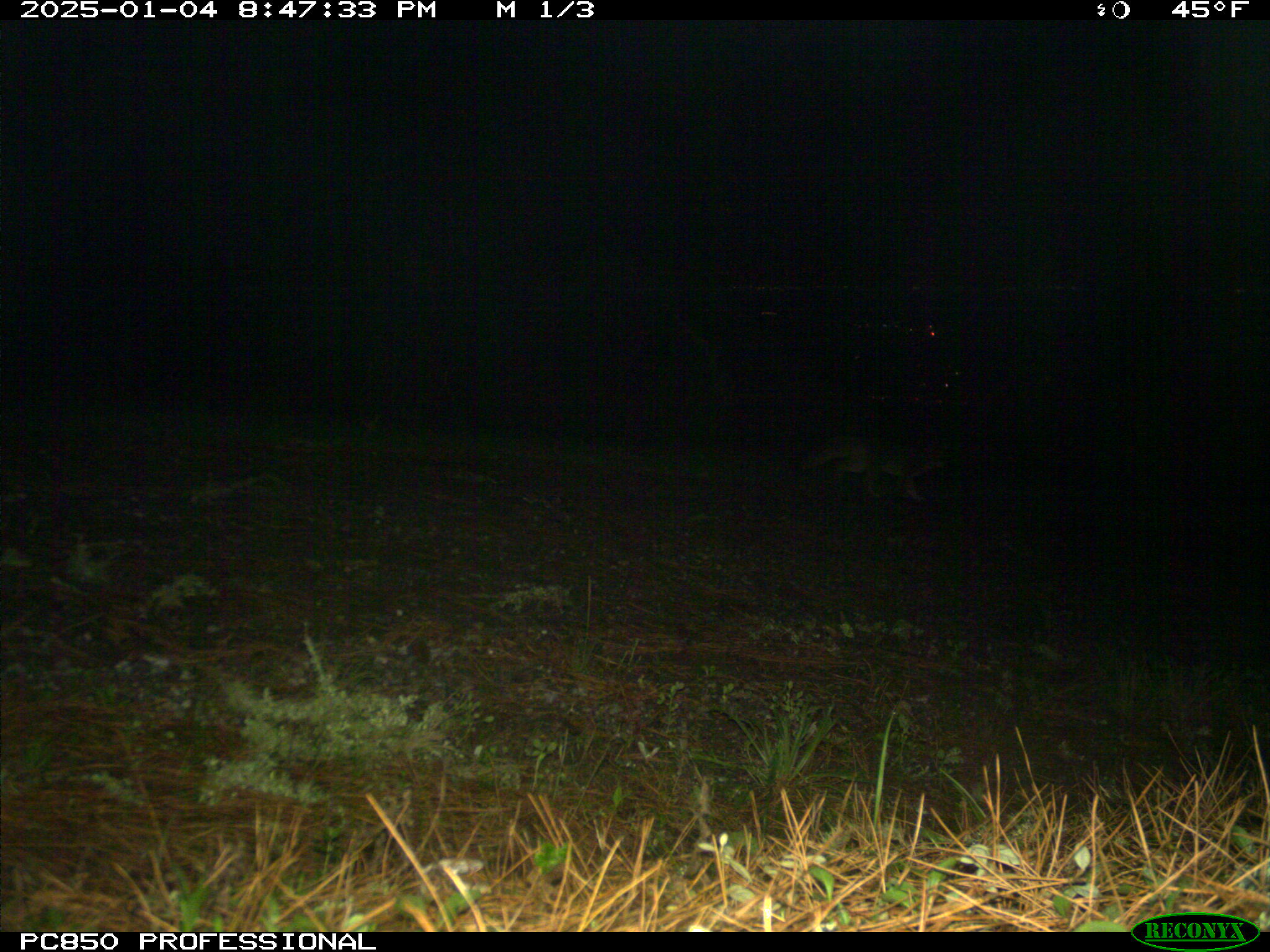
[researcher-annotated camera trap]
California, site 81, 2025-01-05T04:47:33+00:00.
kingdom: Animalia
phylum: Chordata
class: Mammalia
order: Carnivora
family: Canidae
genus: Urocyon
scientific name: Urocyon cinereoargenteus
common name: gray fox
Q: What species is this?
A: Gray fox (Urocyon cinereoargenteus).